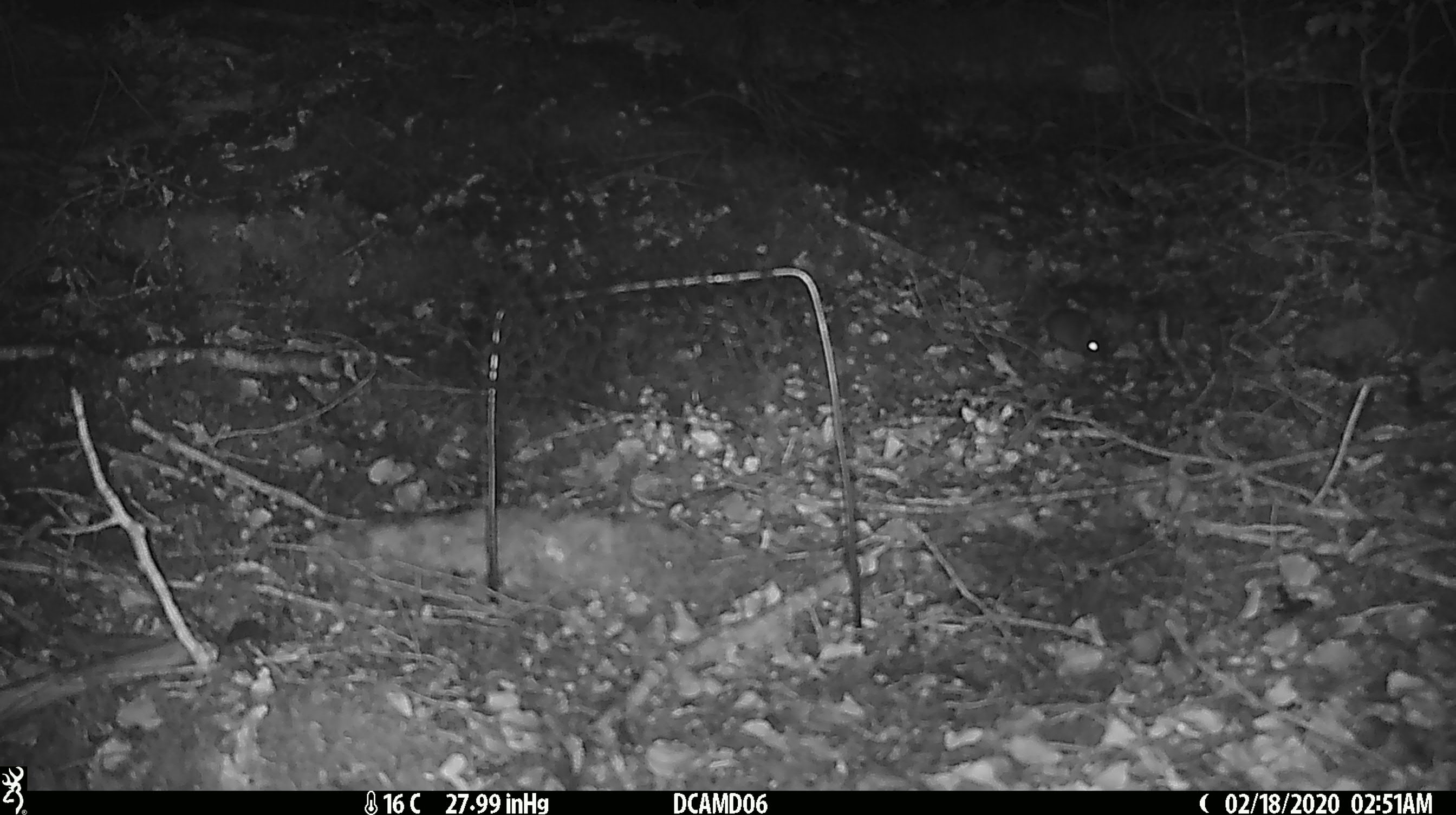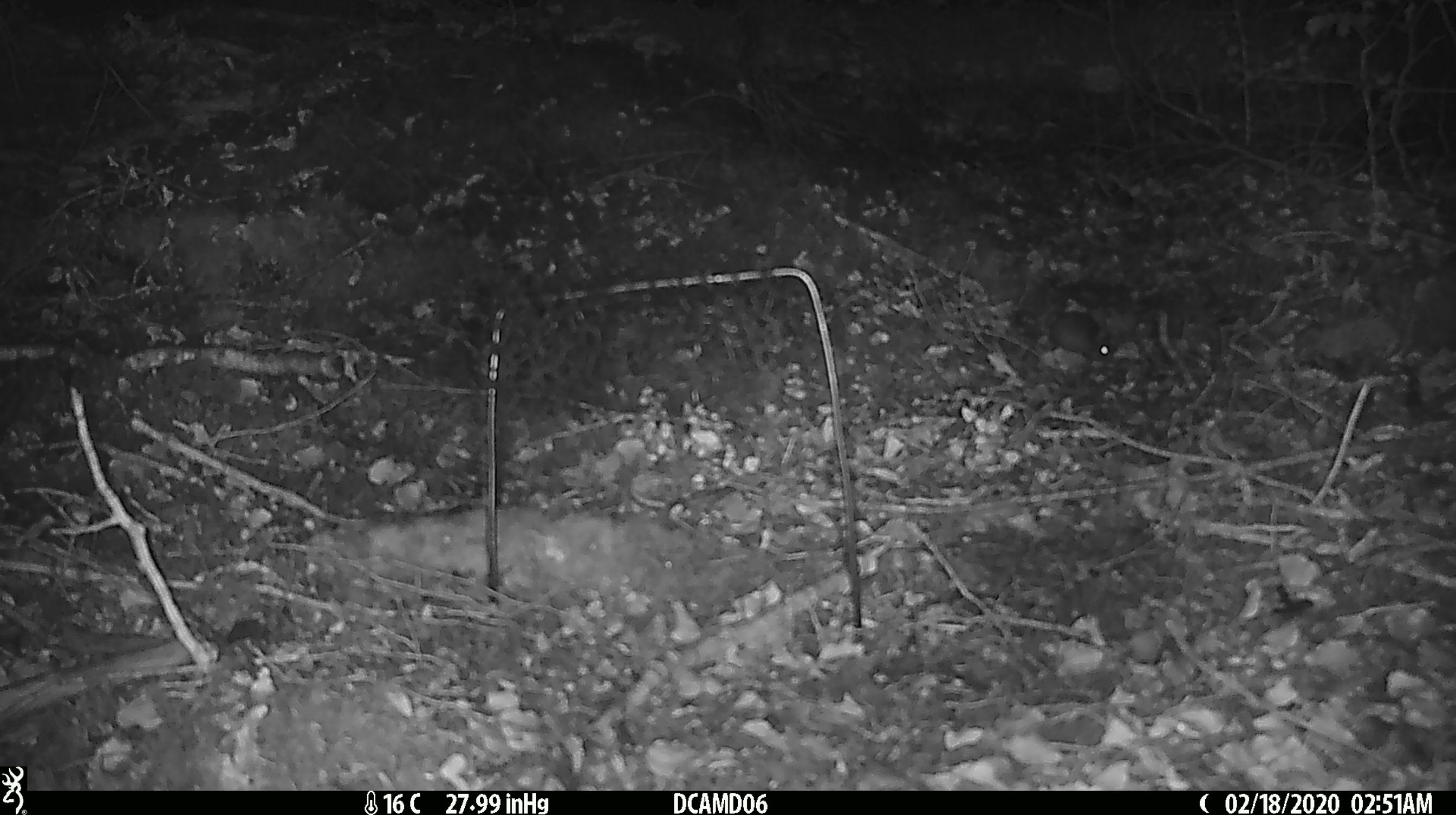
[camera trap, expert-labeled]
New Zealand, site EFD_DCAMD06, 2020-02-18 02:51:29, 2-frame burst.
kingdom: Animalia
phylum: Chordata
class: Mammalia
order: Rodentia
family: Muridae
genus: Mus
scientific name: Mus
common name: mouse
Mouse (Mus).